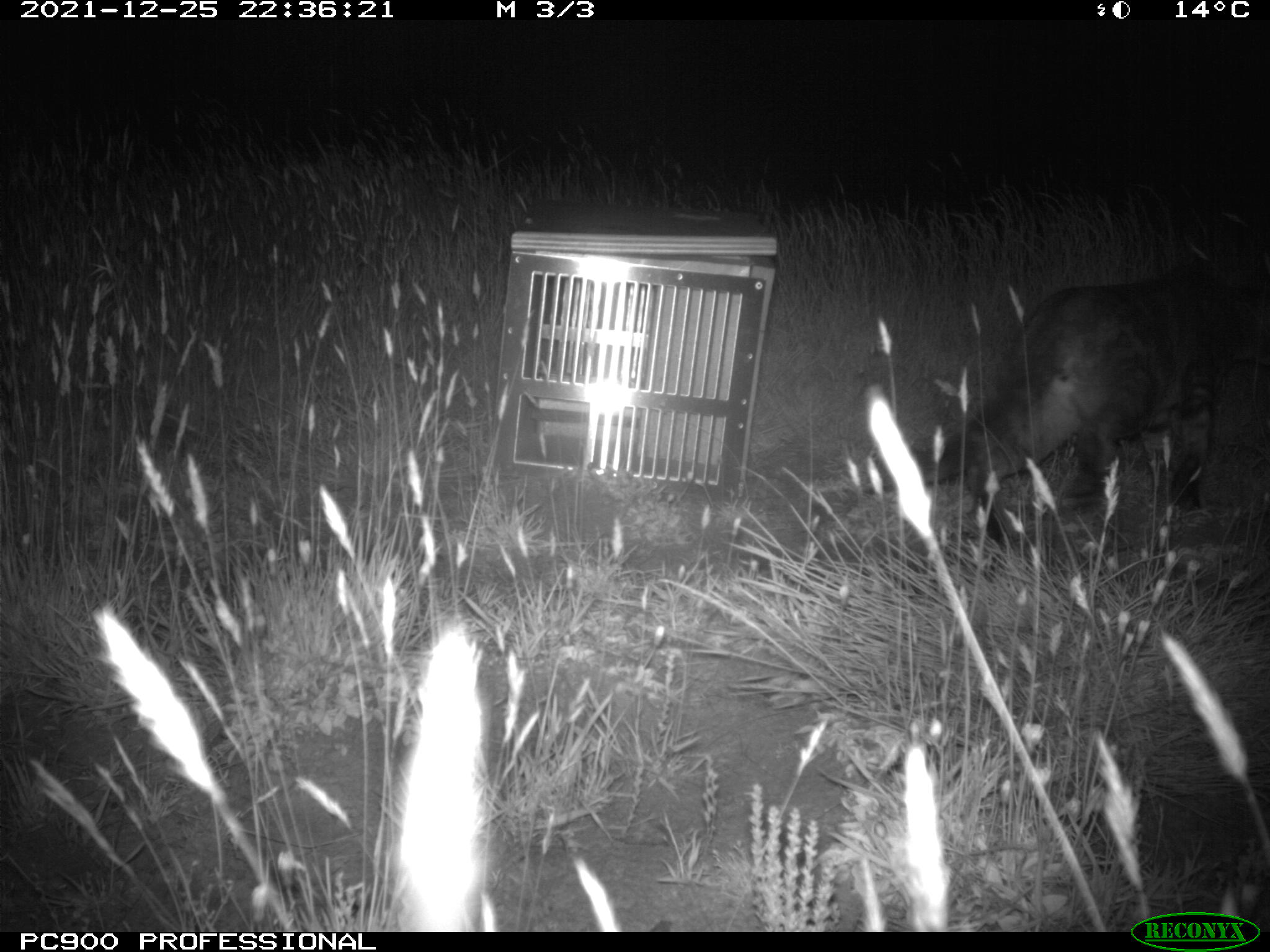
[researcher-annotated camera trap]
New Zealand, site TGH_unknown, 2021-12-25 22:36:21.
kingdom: Animalia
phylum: Chordata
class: Mammalia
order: Carnivora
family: Felidae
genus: Felis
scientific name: Felis catus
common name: domestic cat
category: cat